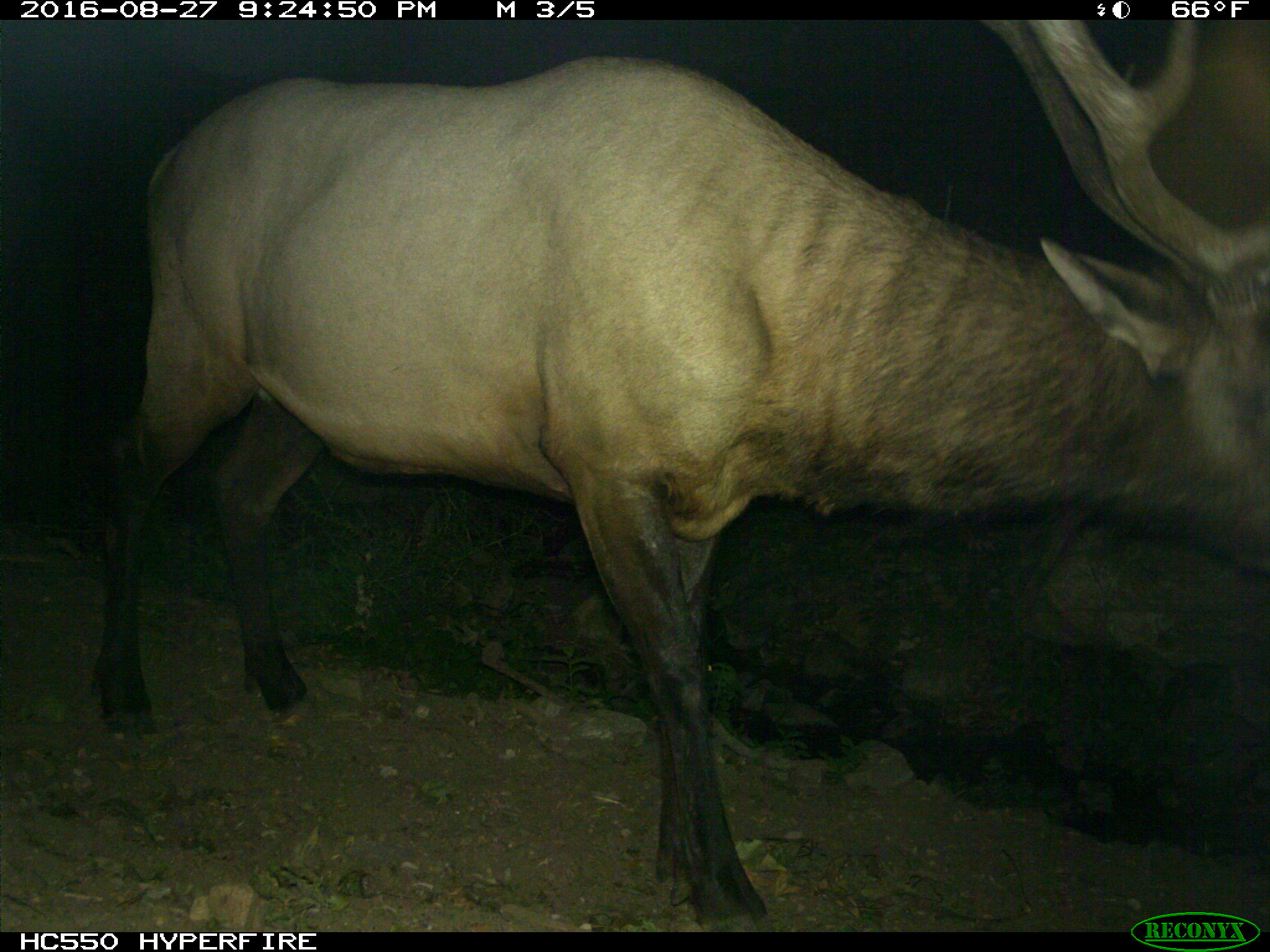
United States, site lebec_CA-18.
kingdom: Animalia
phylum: Chordata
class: Mammalia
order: Artiodactyla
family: Cervidae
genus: Cervus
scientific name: Cervus canadensis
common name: elk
Cervus canadensis (elk).